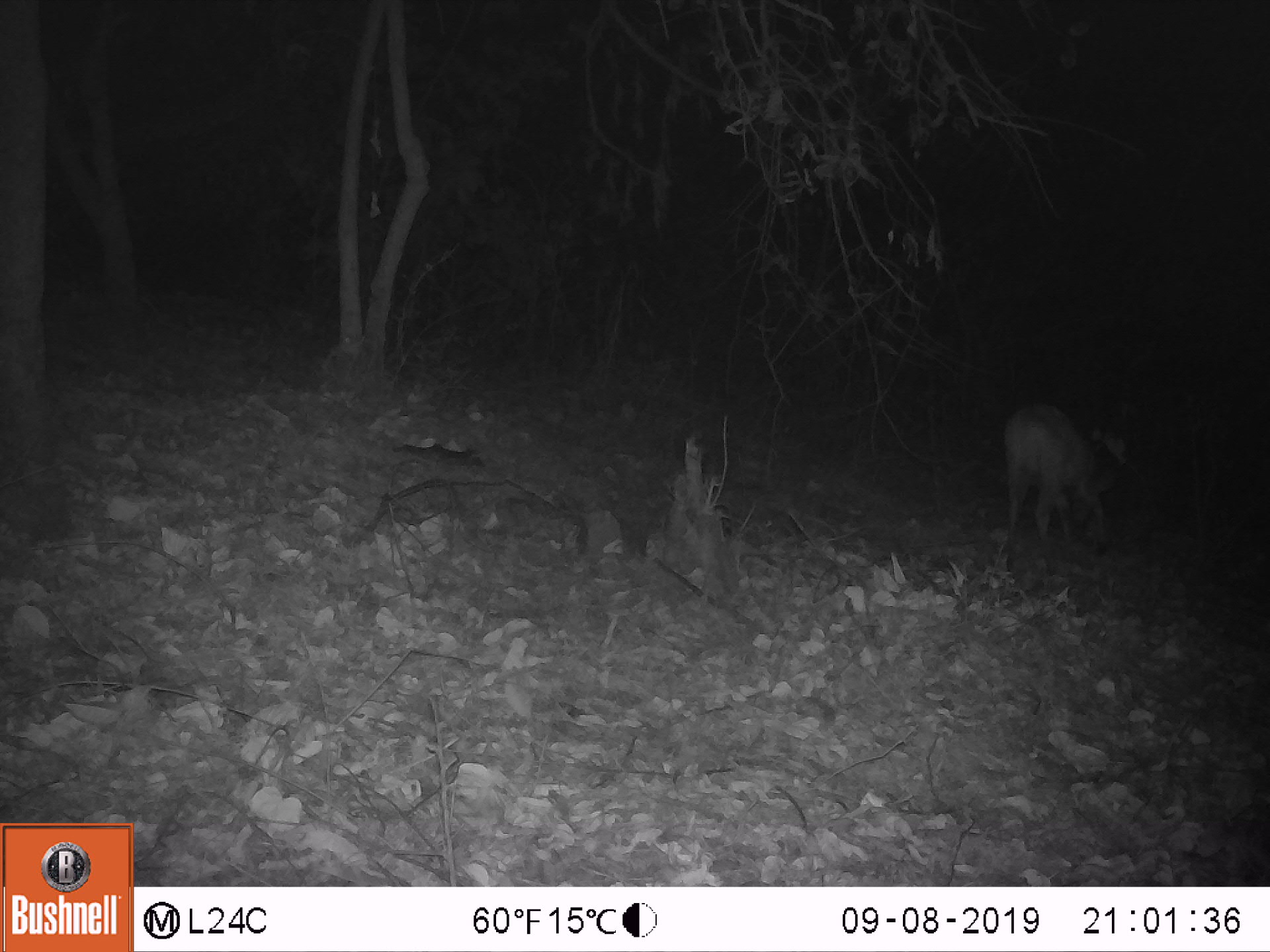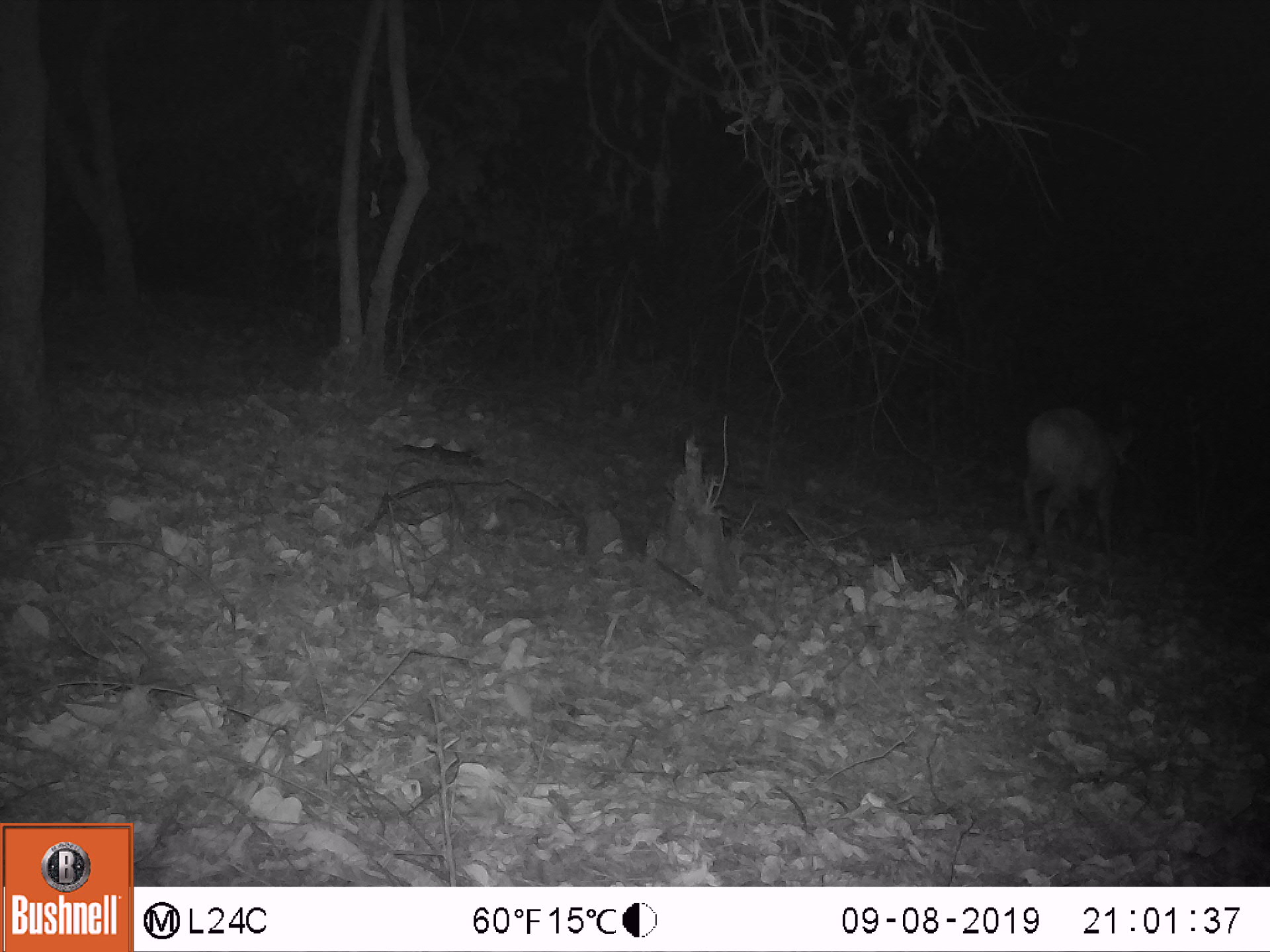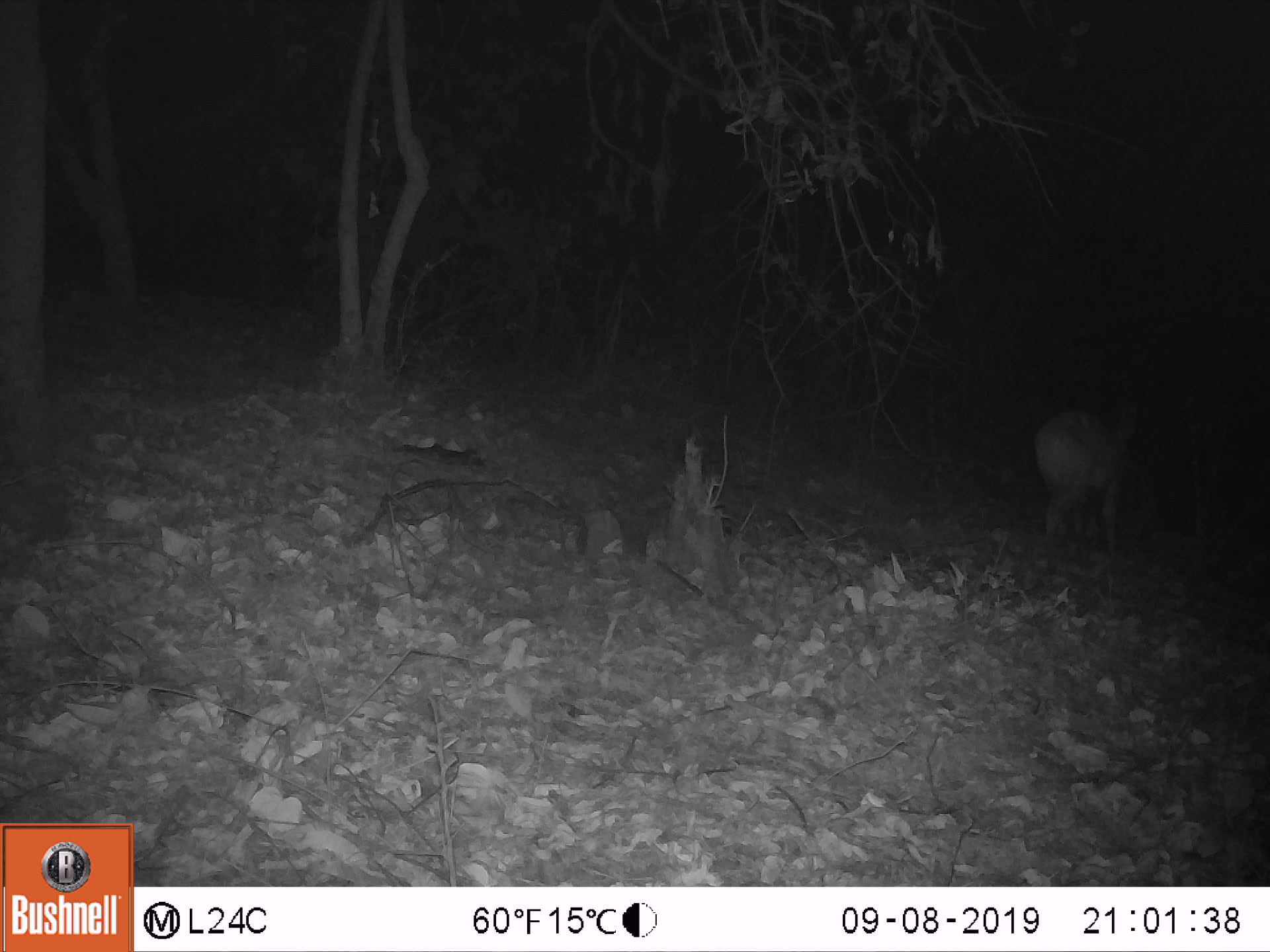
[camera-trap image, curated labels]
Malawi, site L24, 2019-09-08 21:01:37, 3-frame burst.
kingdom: Animalia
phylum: Chordata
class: Mammalia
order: Artiodactyla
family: Bovidae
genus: Tragelaphus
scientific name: Tragelaphus sylvaticus sylvaticus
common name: cape bushbuck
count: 1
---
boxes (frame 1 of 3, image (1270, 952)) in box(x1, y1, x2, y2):
cape bushbuck: box(994, 387, 1136, 565)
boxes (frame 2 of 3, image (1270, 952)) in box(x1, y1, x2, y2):
cape bushbuck: box(1020, 396, 1161, 542)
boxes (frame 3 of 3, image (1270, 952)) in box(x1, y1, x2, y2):
cape bushbuck: box(1024, 396, 1148, 546)